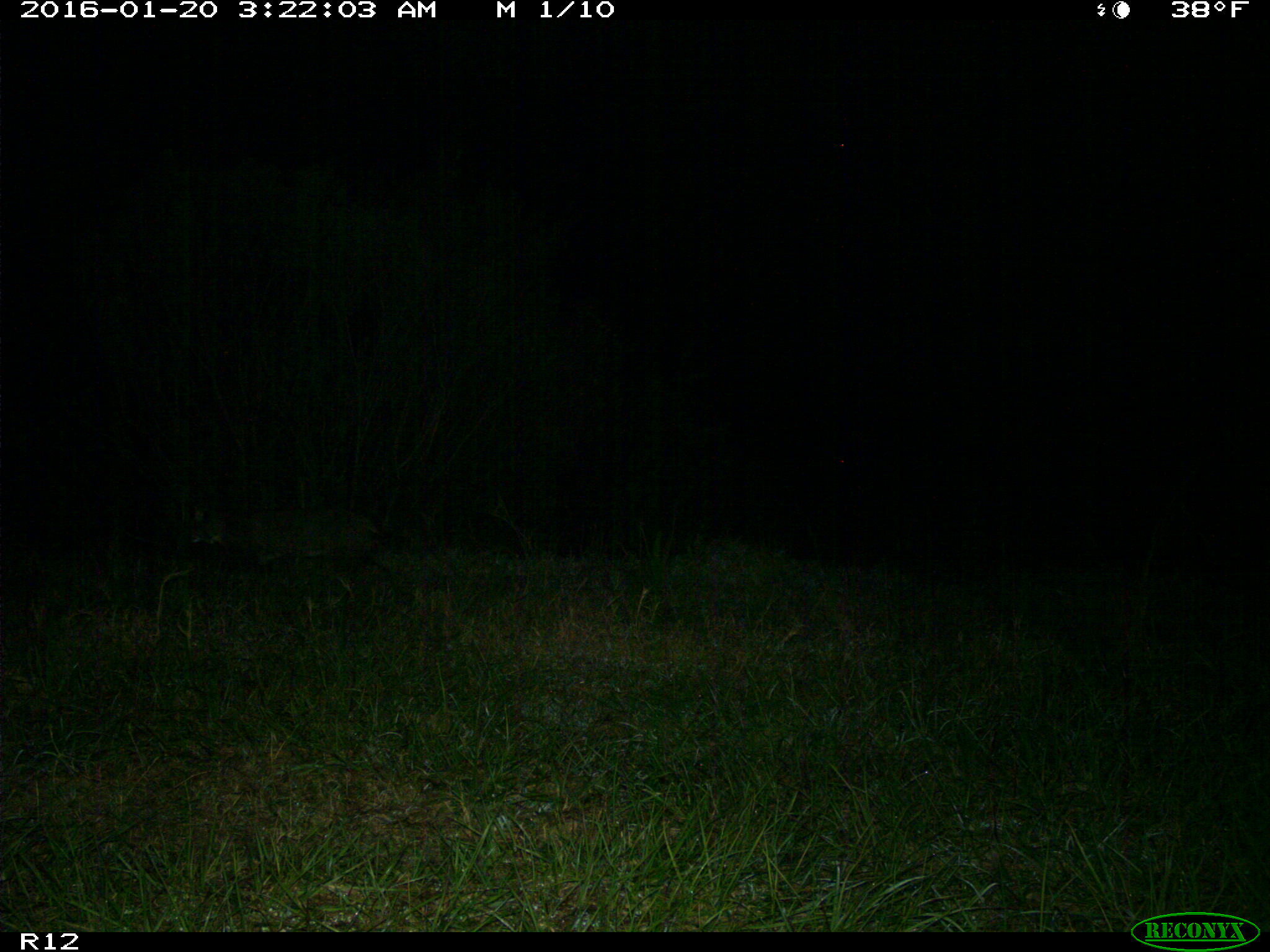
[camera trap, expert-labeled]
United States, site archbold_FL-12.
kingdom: Animalia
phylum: Chordata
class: Mammalia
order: Carnivora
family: Felidae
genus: Lynx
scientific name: Lynx rufus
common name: bobcat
Lynx rufus (bobcat).